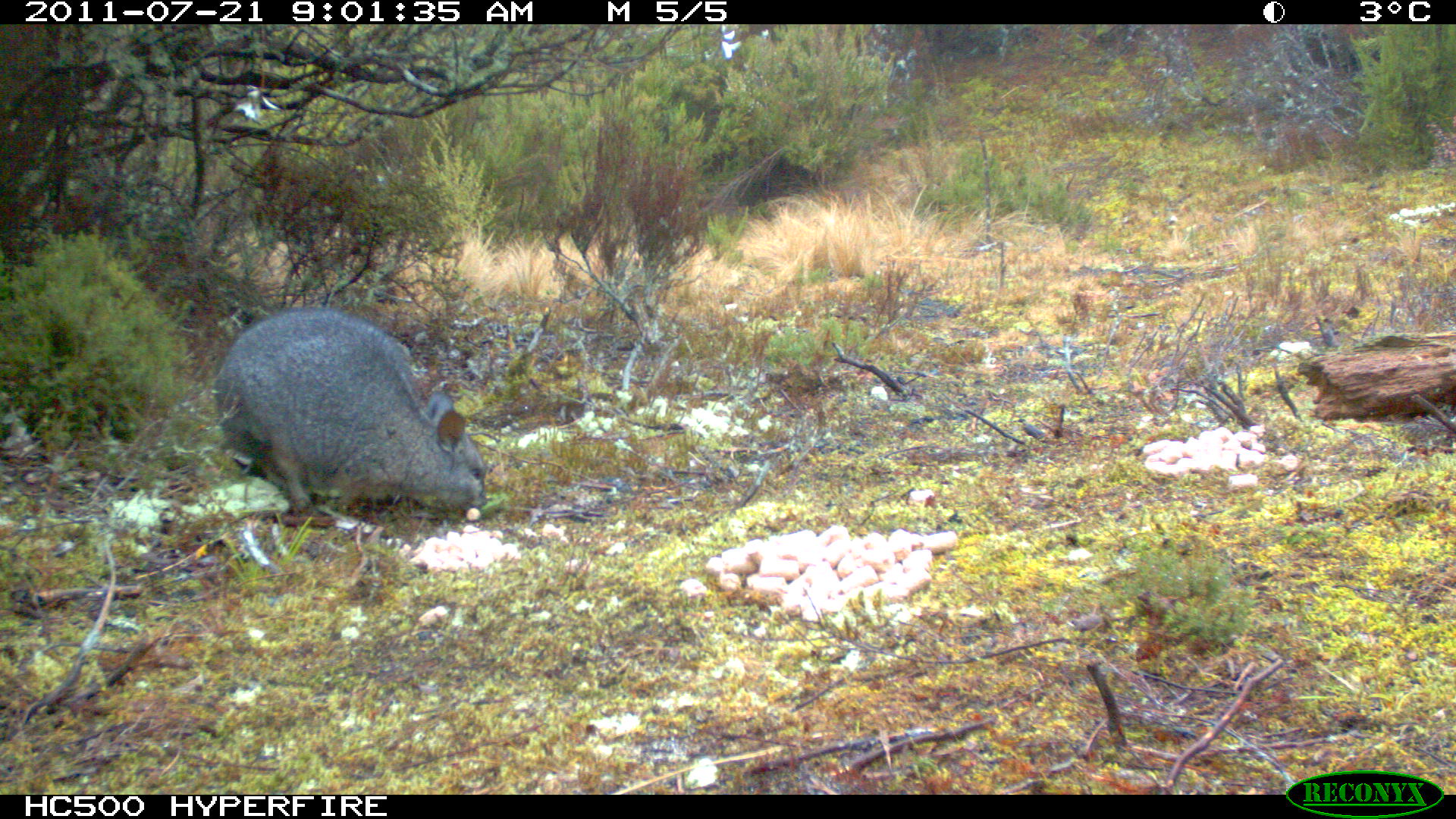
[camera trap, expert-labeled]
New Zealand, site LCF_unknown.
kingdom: Animalia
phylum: Chordata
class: Mammalia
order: Diprotodontia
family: Macropodidae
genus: Notamacropus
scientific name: Notamacropus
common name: wallaby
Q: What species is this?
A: Wallaby (Notamacropus).